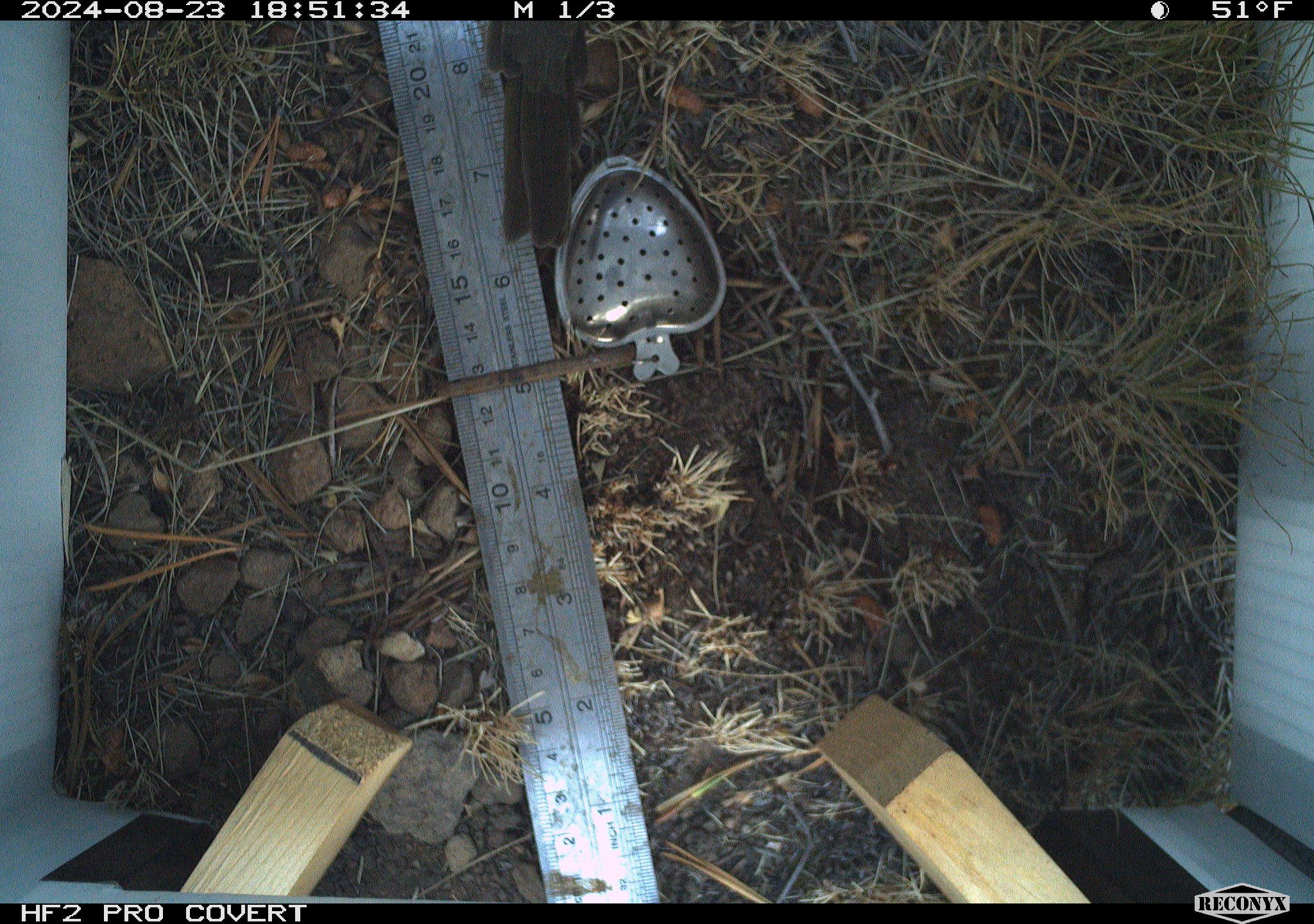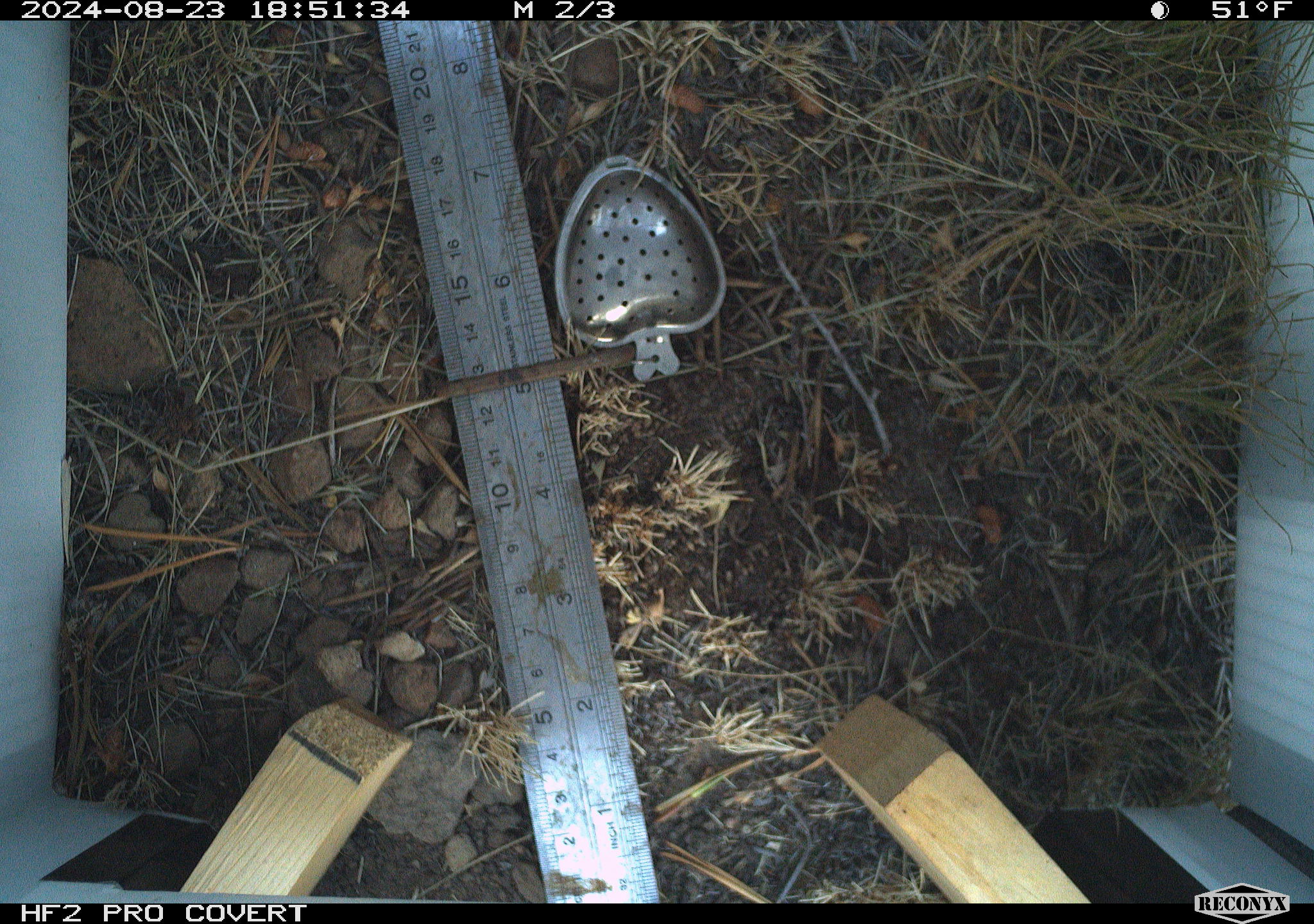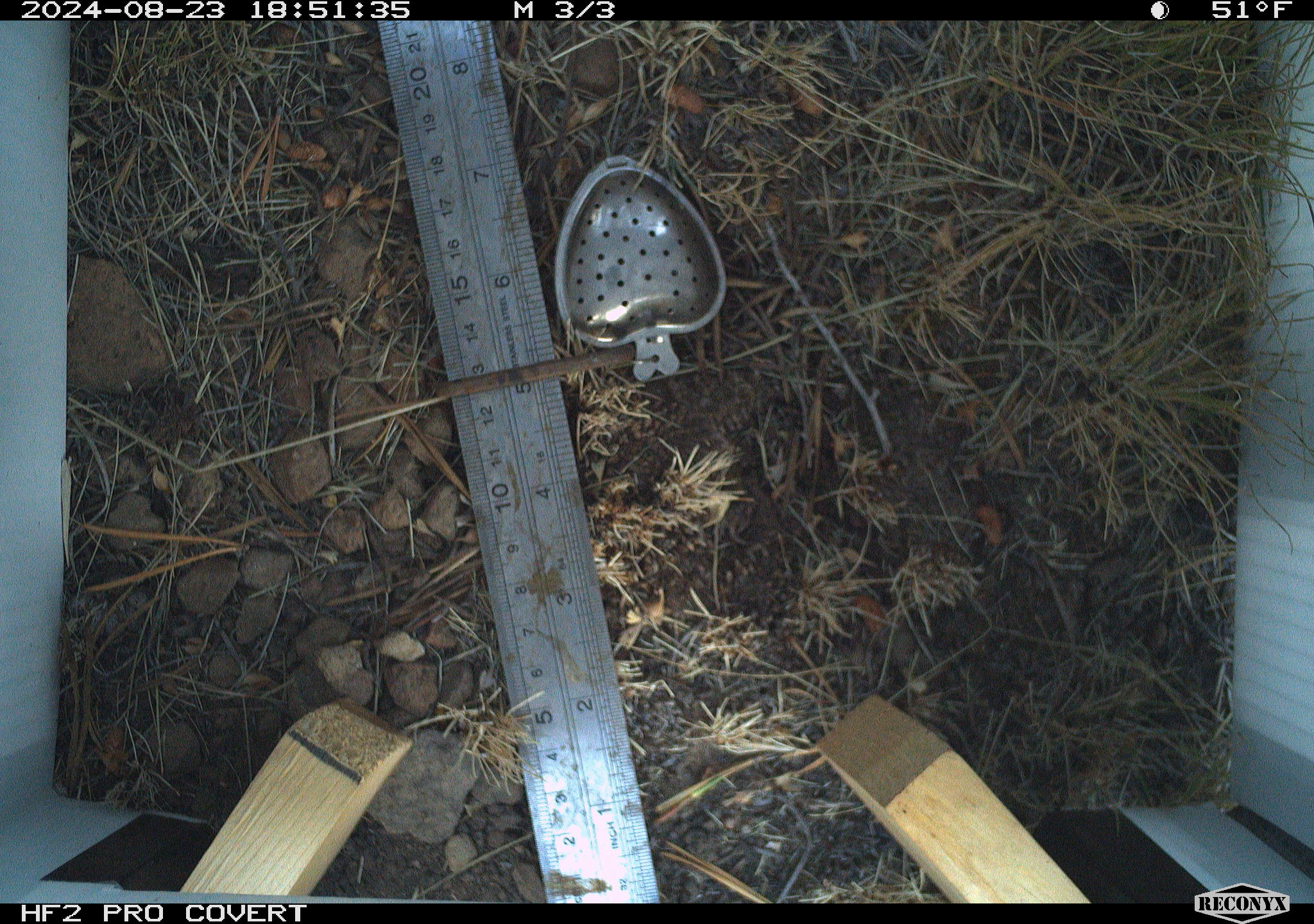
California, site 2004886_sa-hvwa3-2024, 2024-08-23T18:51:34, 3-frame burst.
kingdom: Animalia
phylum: Chordata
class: Aves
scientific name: Aves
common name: bird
Bird (Aves).